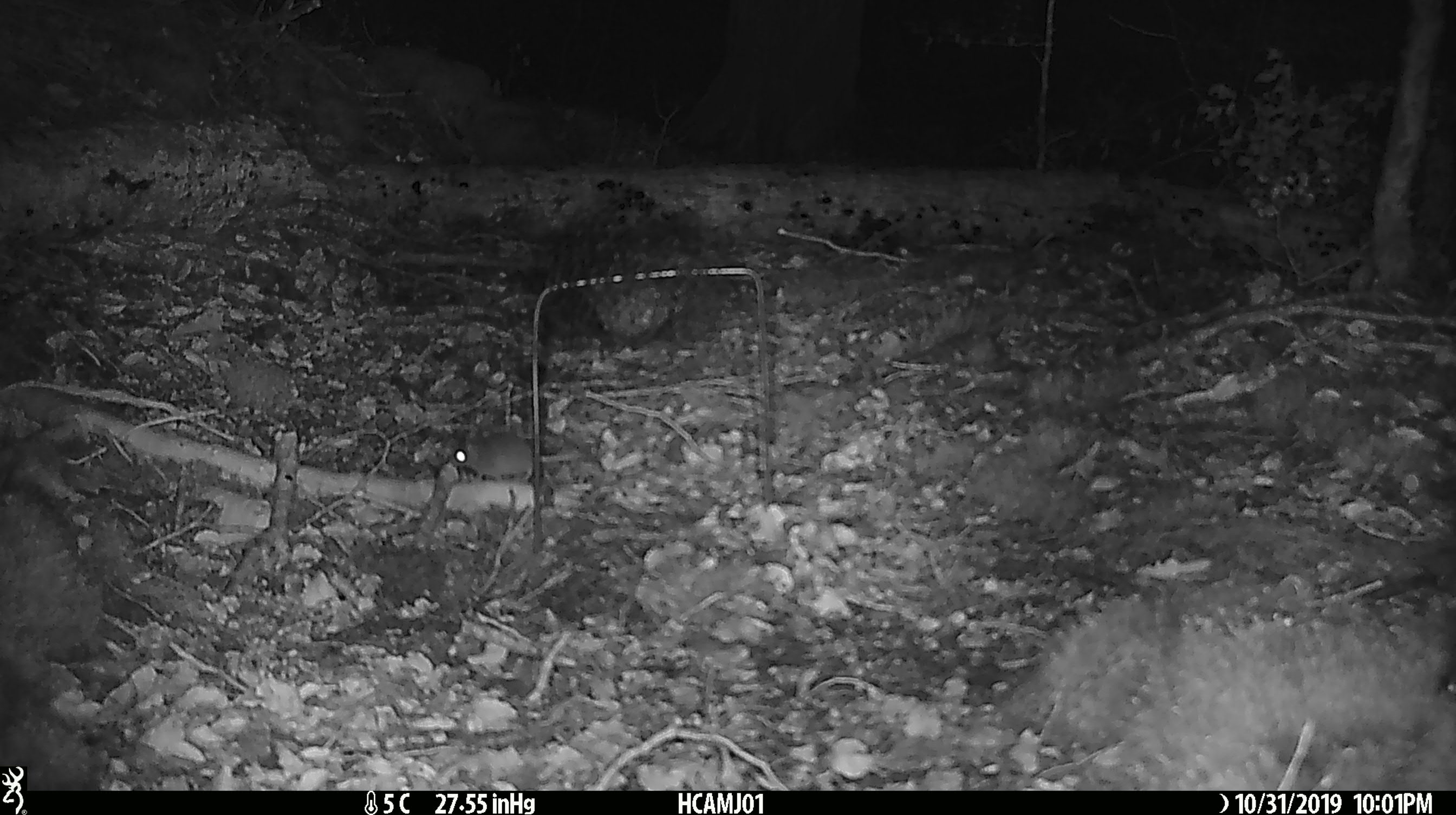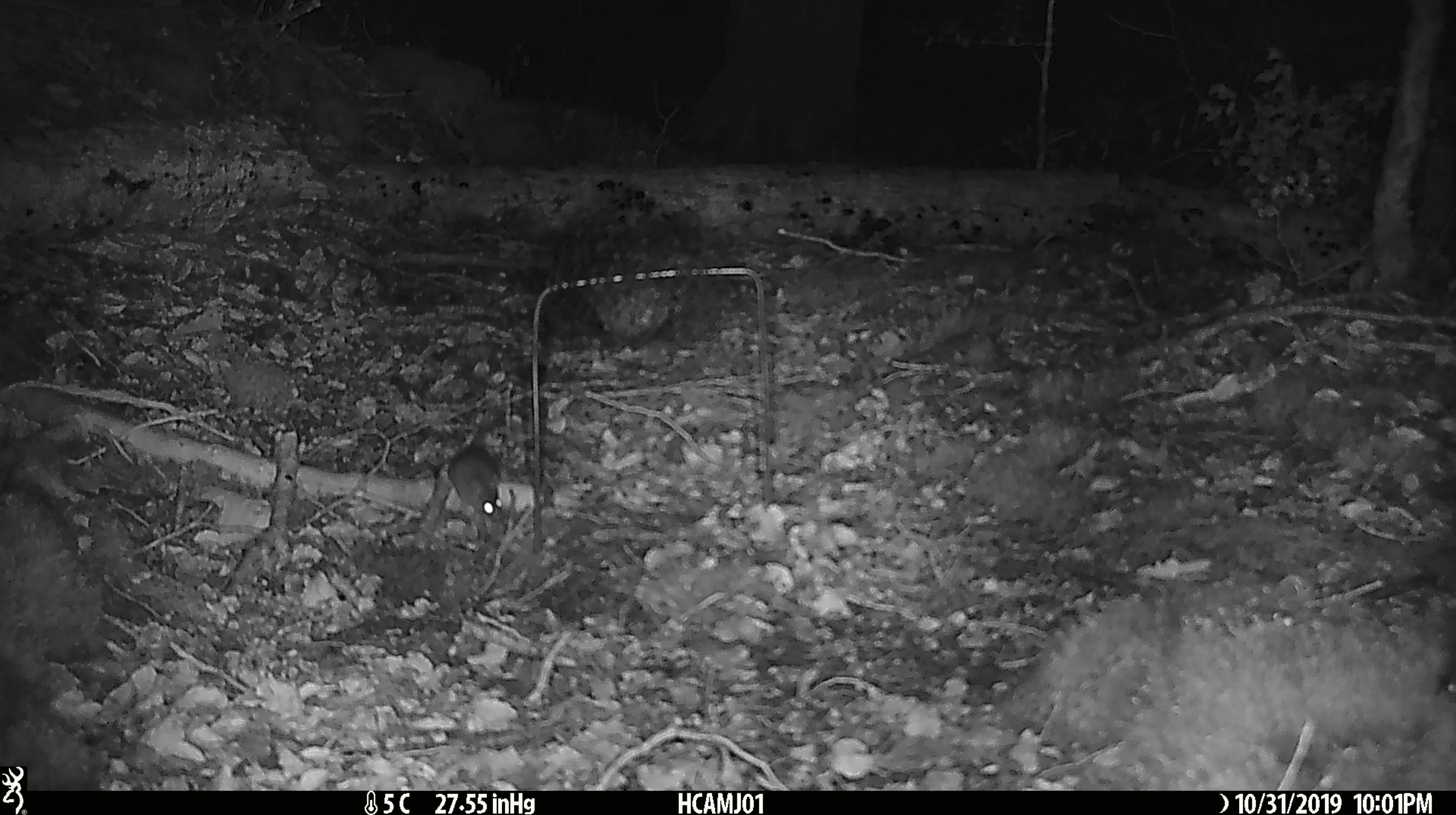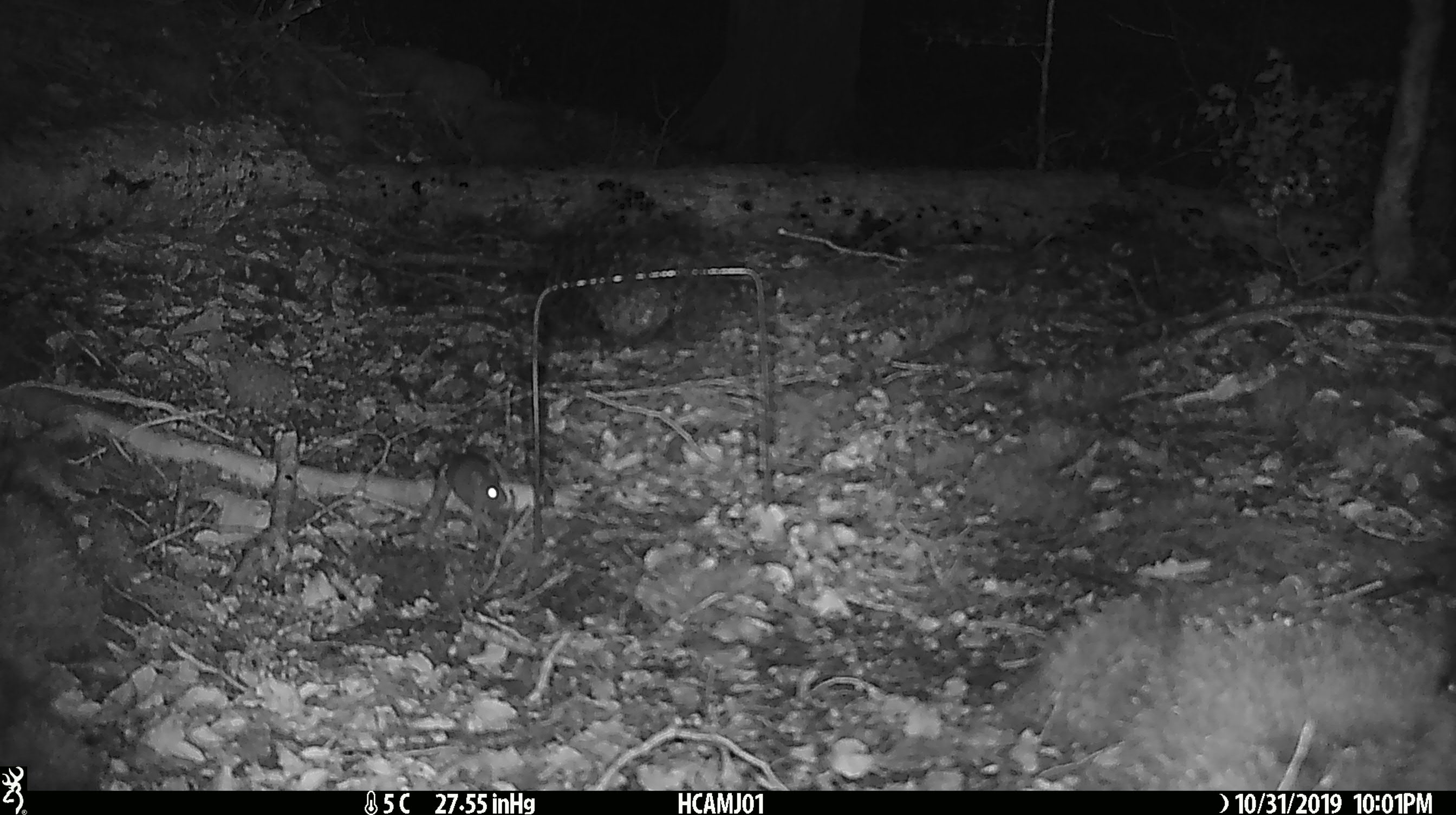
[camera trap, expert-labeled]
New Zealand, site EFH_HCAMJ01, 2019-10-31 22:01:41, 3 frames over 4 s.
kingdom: Animalia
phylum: Chordata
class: Mammalia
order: Rodentia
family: Muridae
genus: Mus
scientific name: Mus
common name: mouse